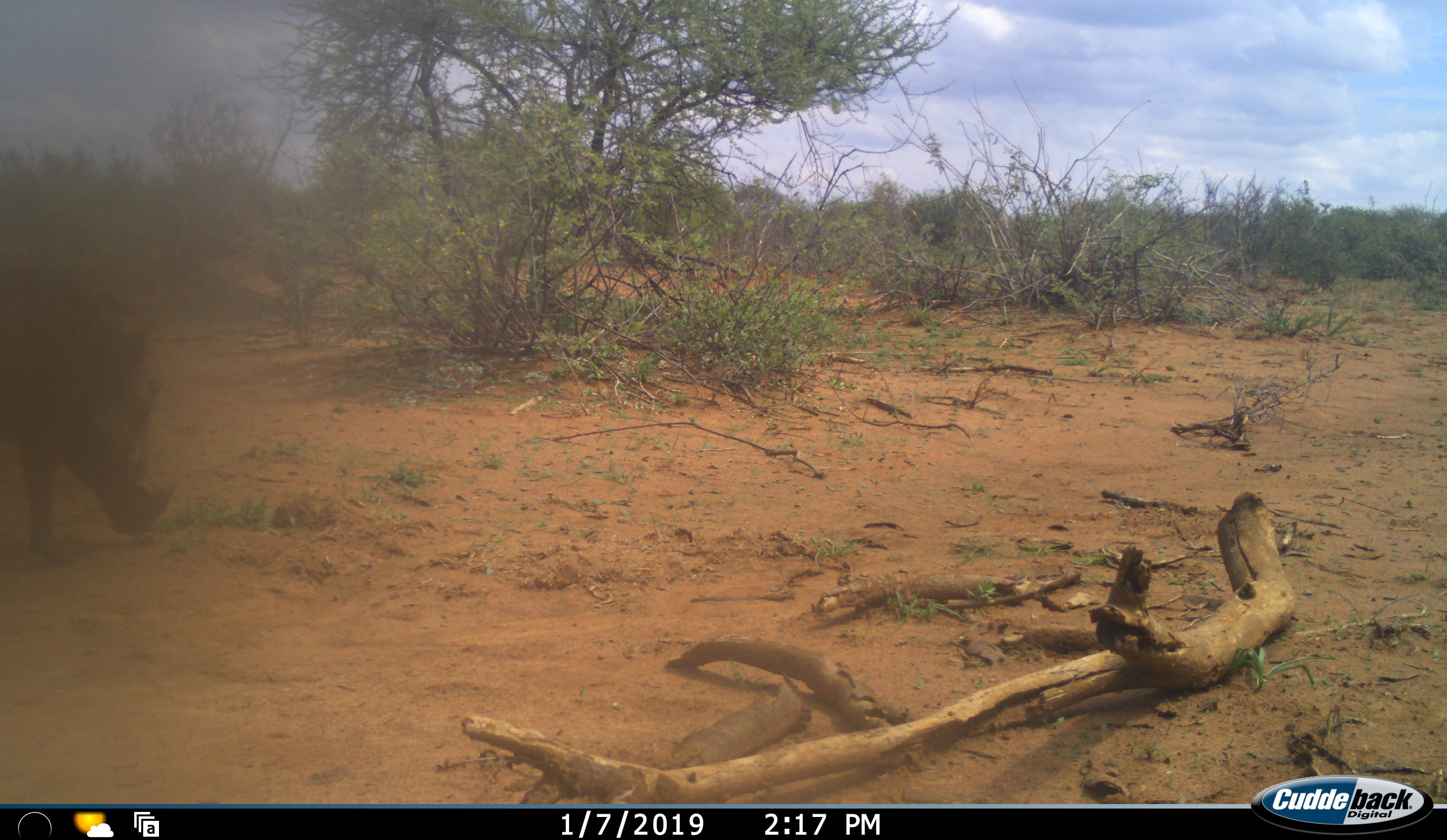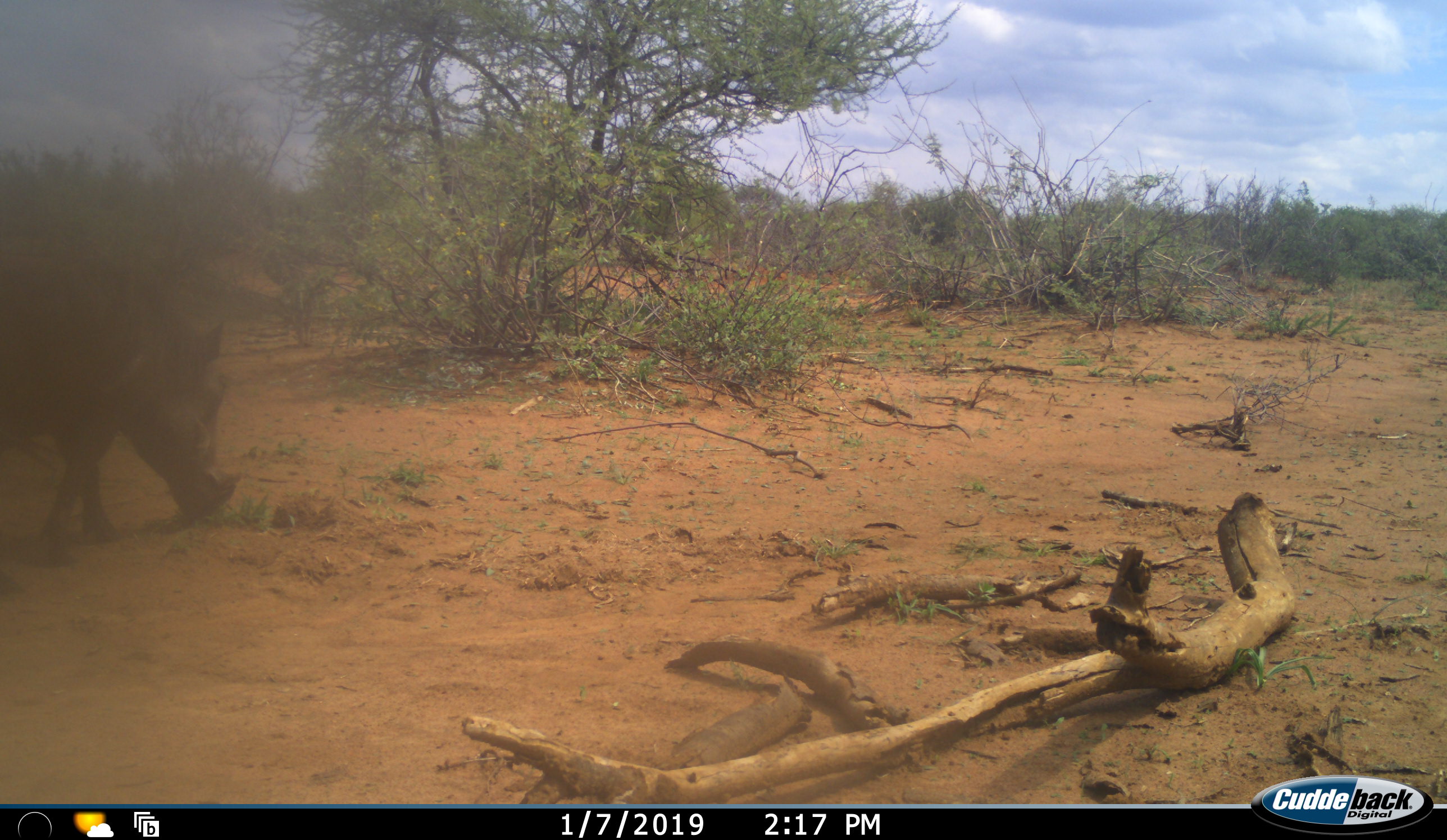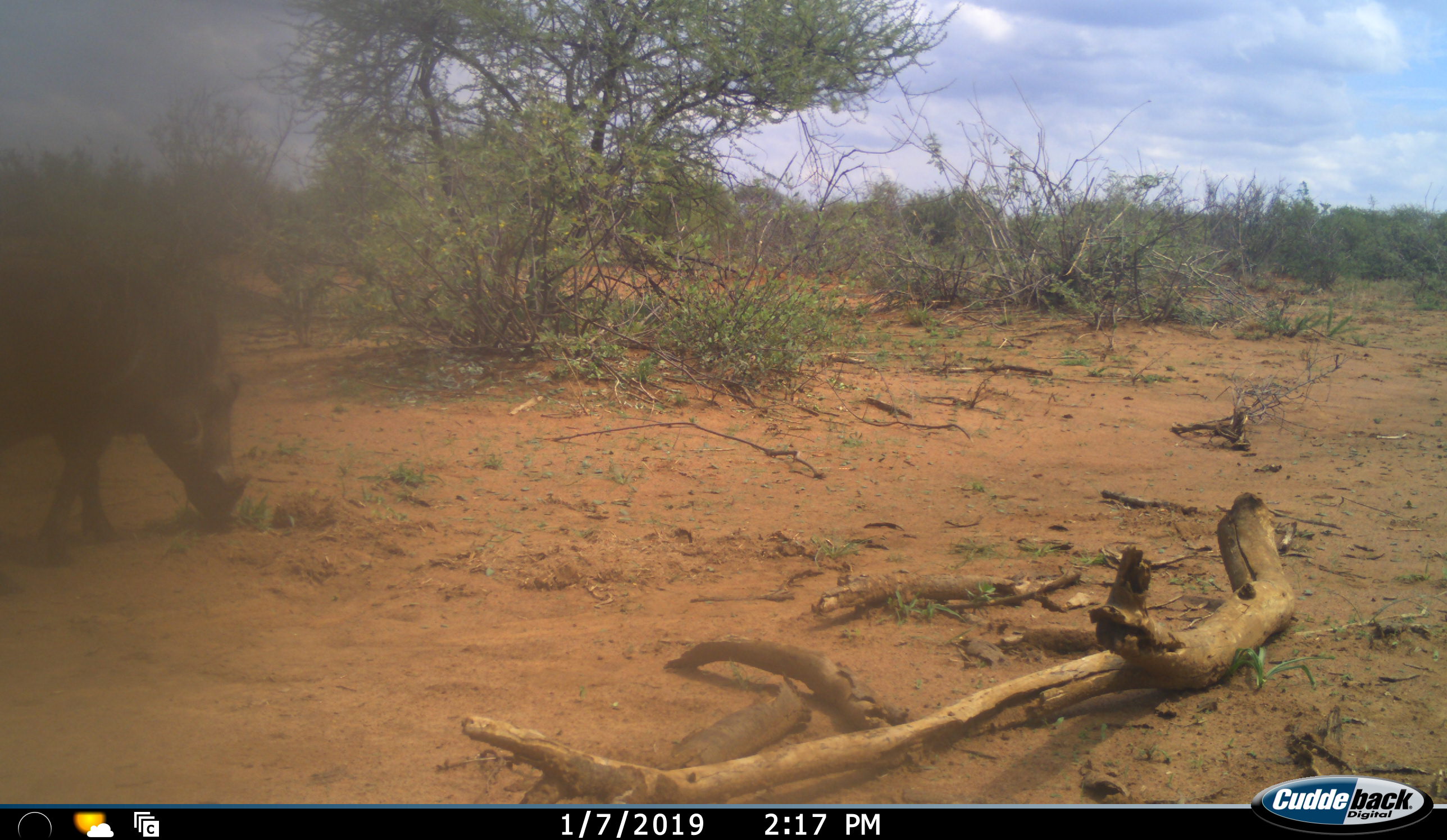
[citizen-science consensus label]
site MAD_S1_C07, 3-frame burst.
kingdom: Animalia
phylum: Chordata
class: Mammalia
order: Artiodactyla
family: Suidae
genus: Phacochoerus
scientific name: Phacochoerus africanus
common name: warthog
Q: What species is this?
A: Warthog (Phacochoerus africanus).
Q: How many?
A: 1.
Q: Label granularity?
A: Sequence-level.